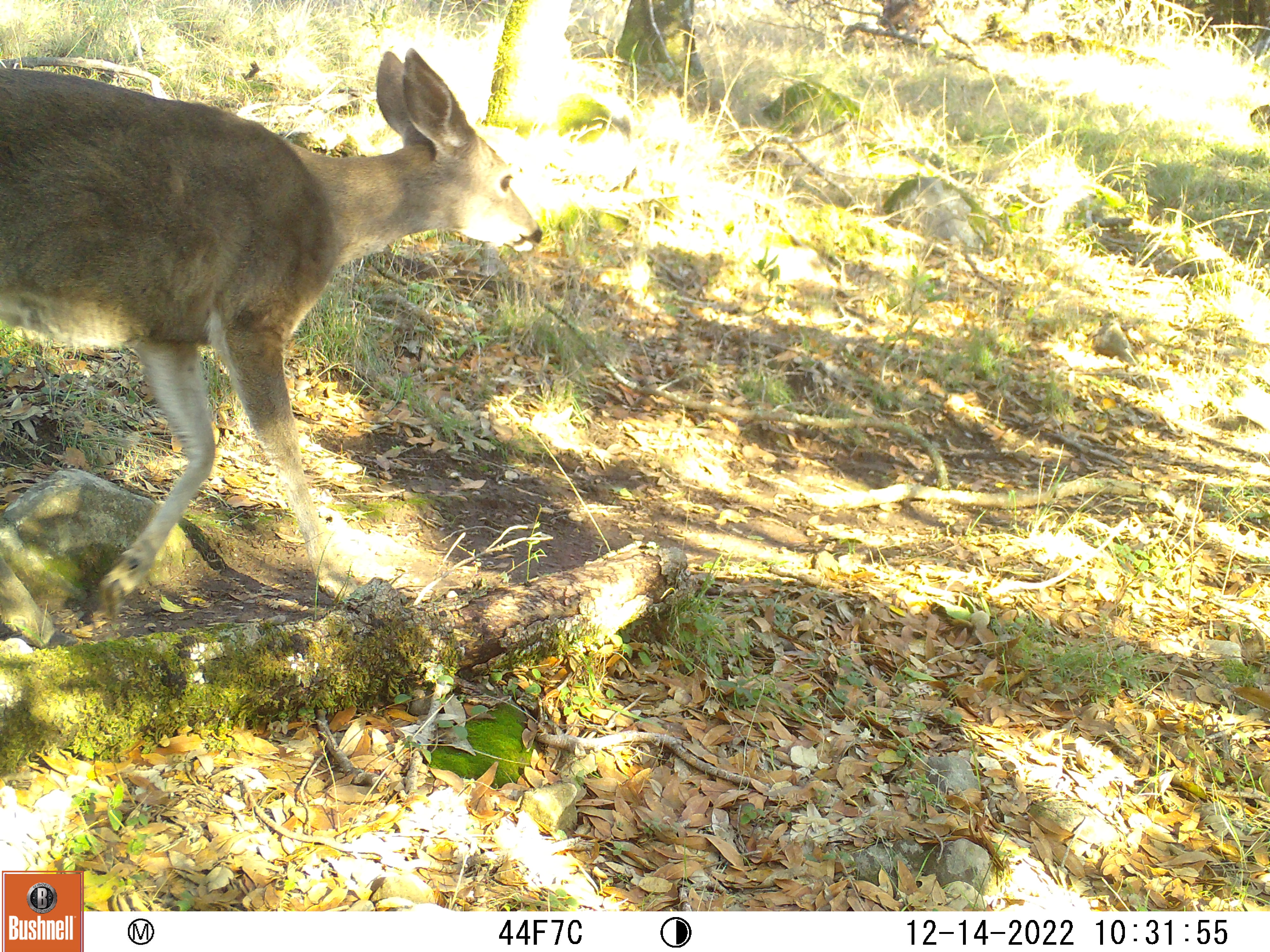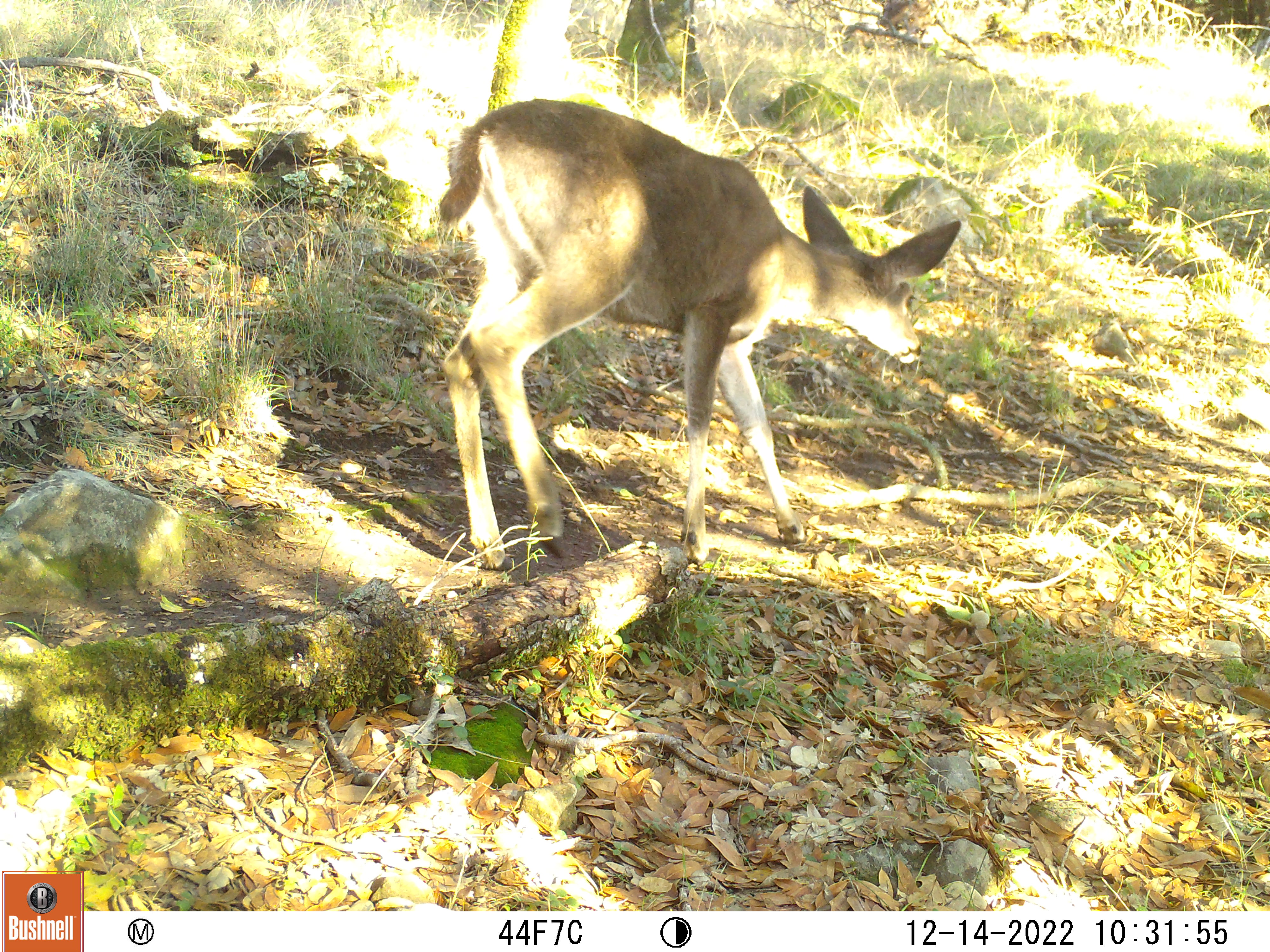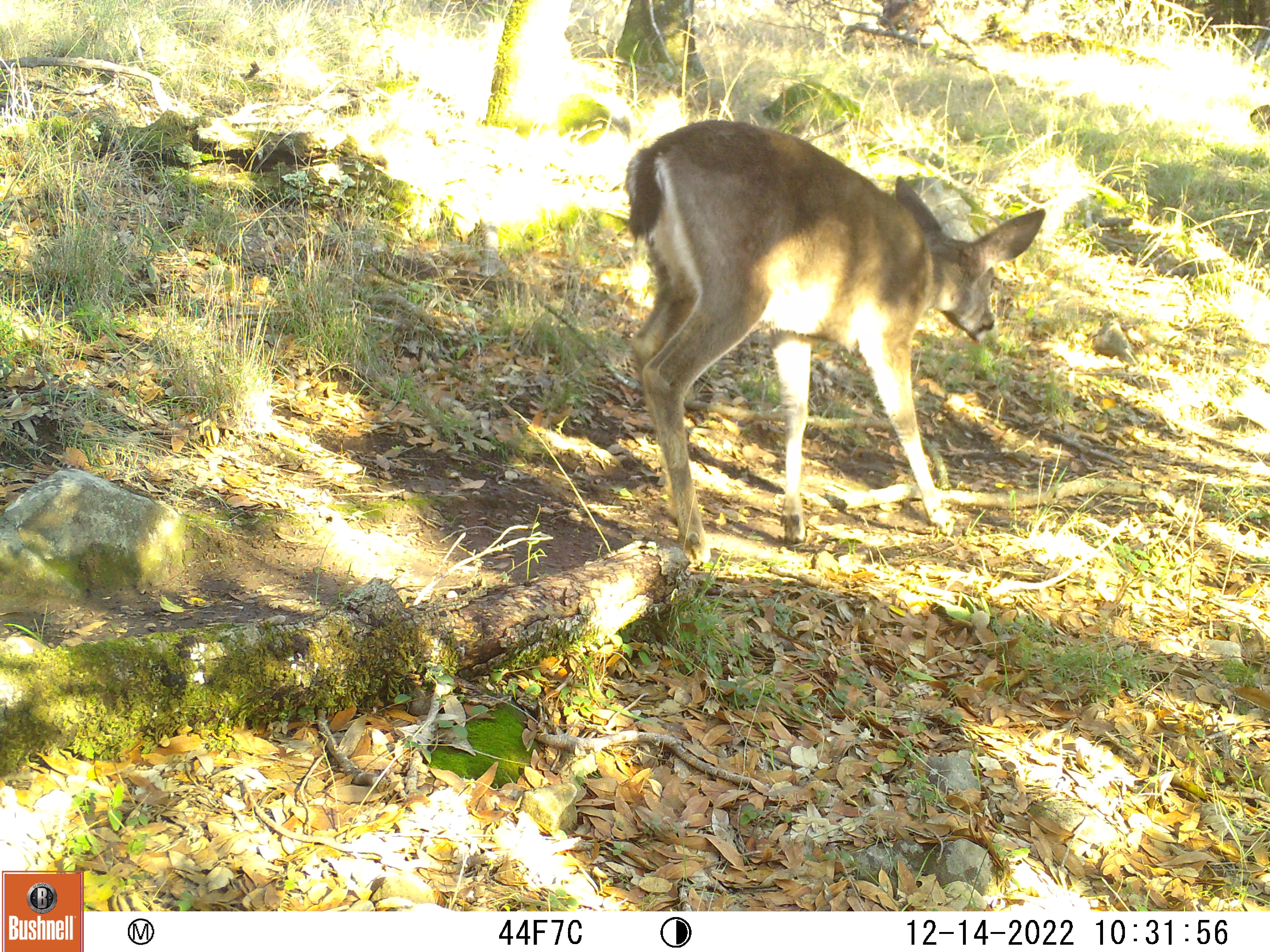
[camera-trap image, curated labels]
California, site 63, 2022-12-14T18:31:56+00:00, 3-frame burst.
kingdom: Animalia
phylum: Chordata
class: Mammalia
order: Artiodactyla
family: Cervidae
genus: Odocoileus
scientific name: Odocoileus hemionus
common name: mule deer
Mule deer (Odocoileus hemionus).